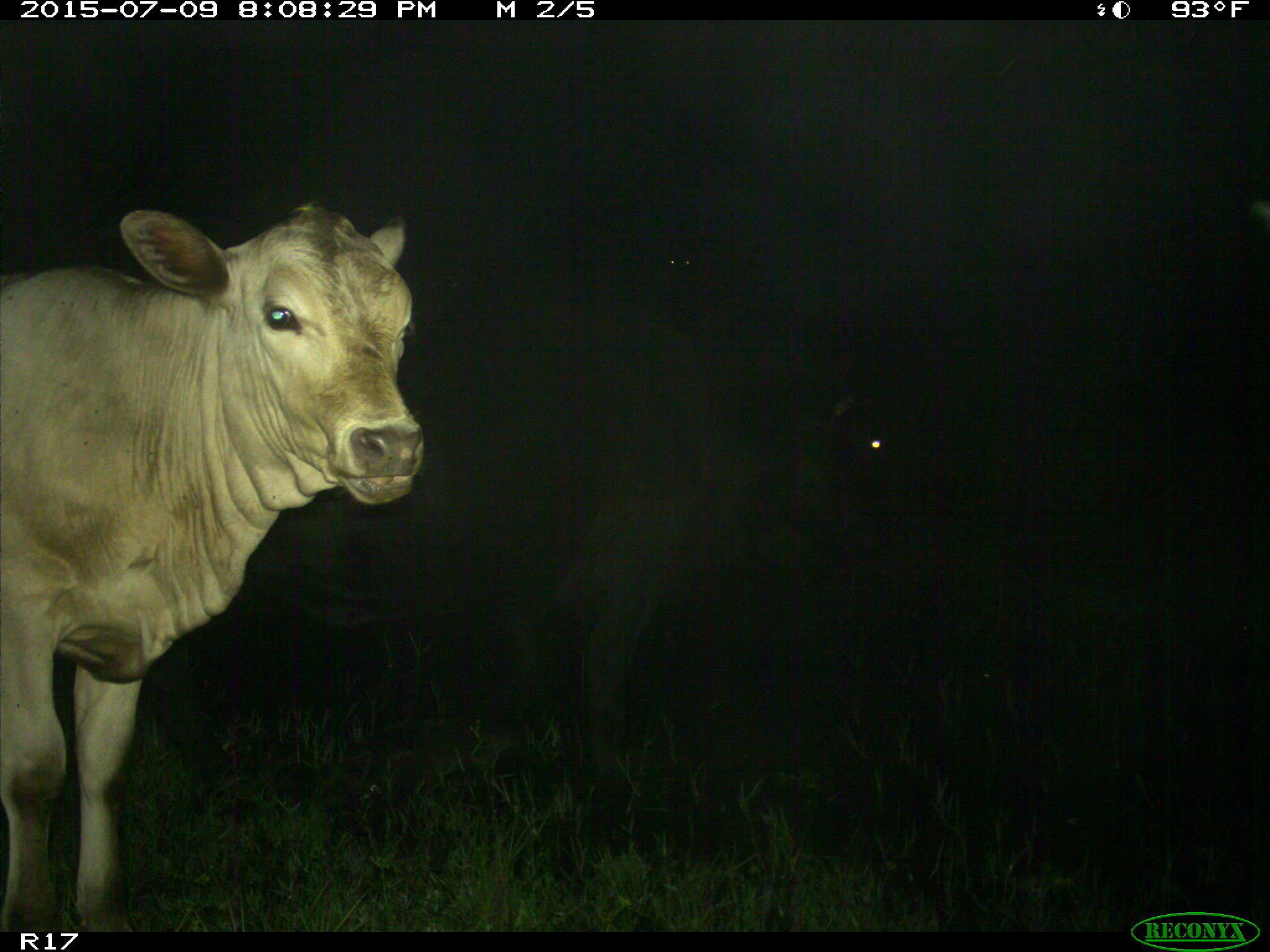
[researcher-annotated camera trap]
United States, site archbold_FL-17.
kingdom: Animalia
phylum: Chordata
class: Mammalia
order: Artiodactyla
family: Bovidae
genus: Bos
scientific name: Bos taurus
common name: domestic cow